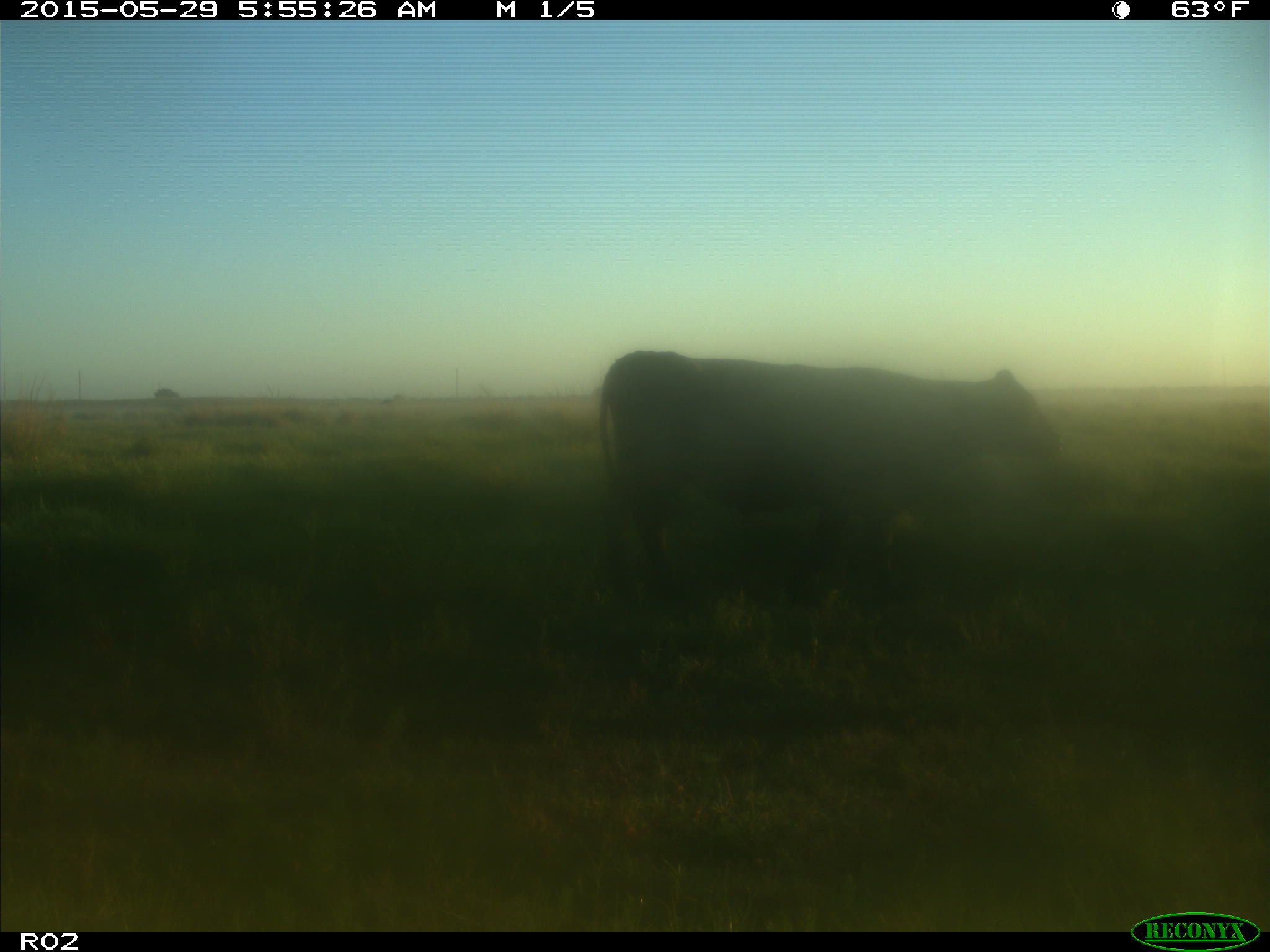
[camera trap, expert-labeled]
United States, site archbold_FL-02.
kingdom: Animalia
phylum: Chordata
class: Mammalia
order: Artiodactyla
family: Bovidae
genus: Bos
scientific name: Bos taurus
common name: domestic cow